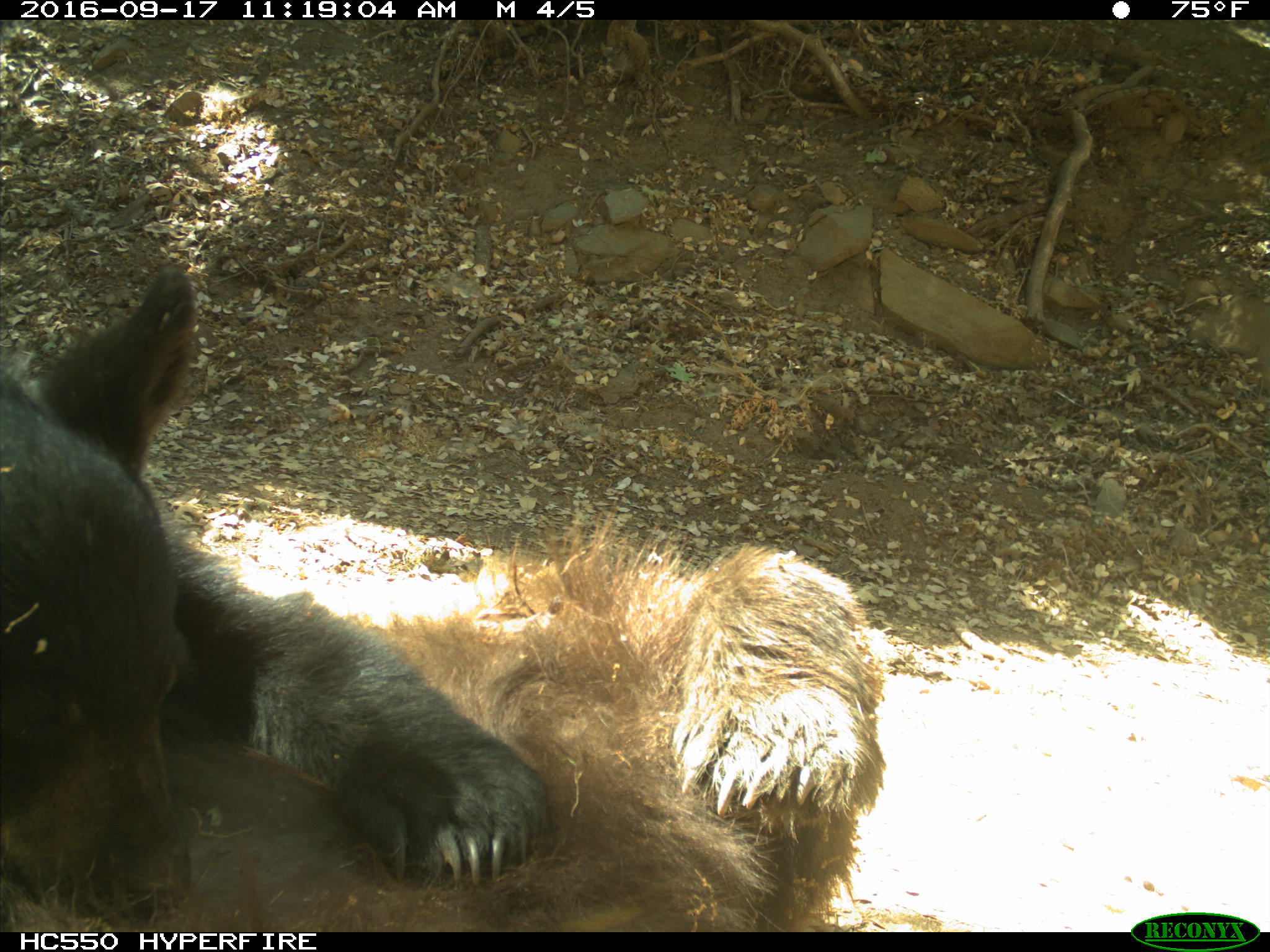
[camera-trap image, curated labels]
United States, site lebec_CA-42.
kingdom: Animalia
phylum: Chordata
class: Mammalia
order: Carnivora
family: Ursidae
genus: Ursus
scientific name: Ursus americanus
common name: american black bear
Ursus americanus (american black bear).